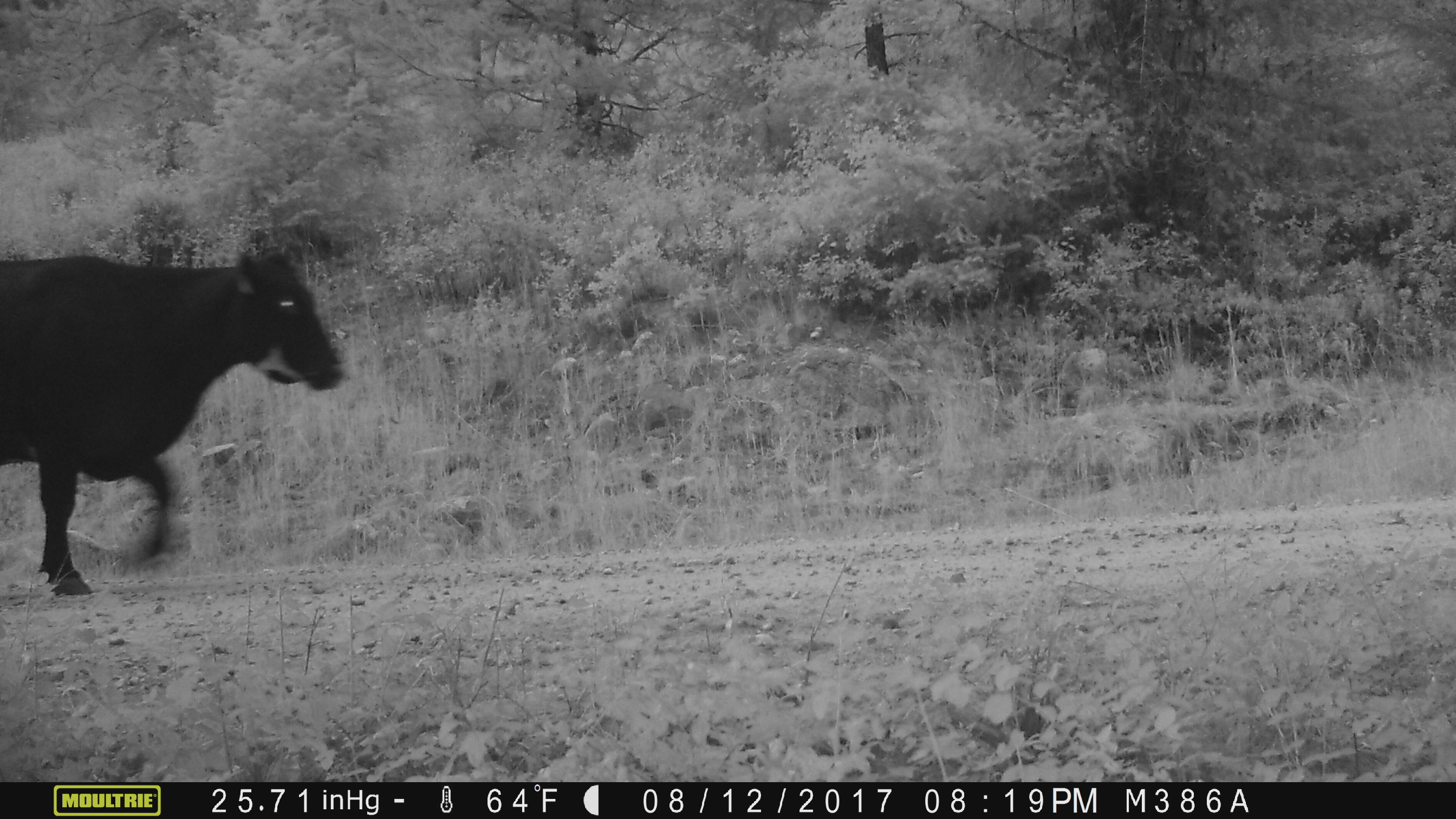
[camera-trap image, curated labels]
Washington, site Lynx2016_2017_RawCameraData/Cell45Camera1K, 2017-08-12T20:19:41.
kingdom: Animalia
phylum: Chordata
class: Mammalia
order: Artiodactyla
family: Bovidae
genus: Bos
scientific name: Bos taurus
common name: domestic cattle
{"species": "domestic cattle (Bos taurus)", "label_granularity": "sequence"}